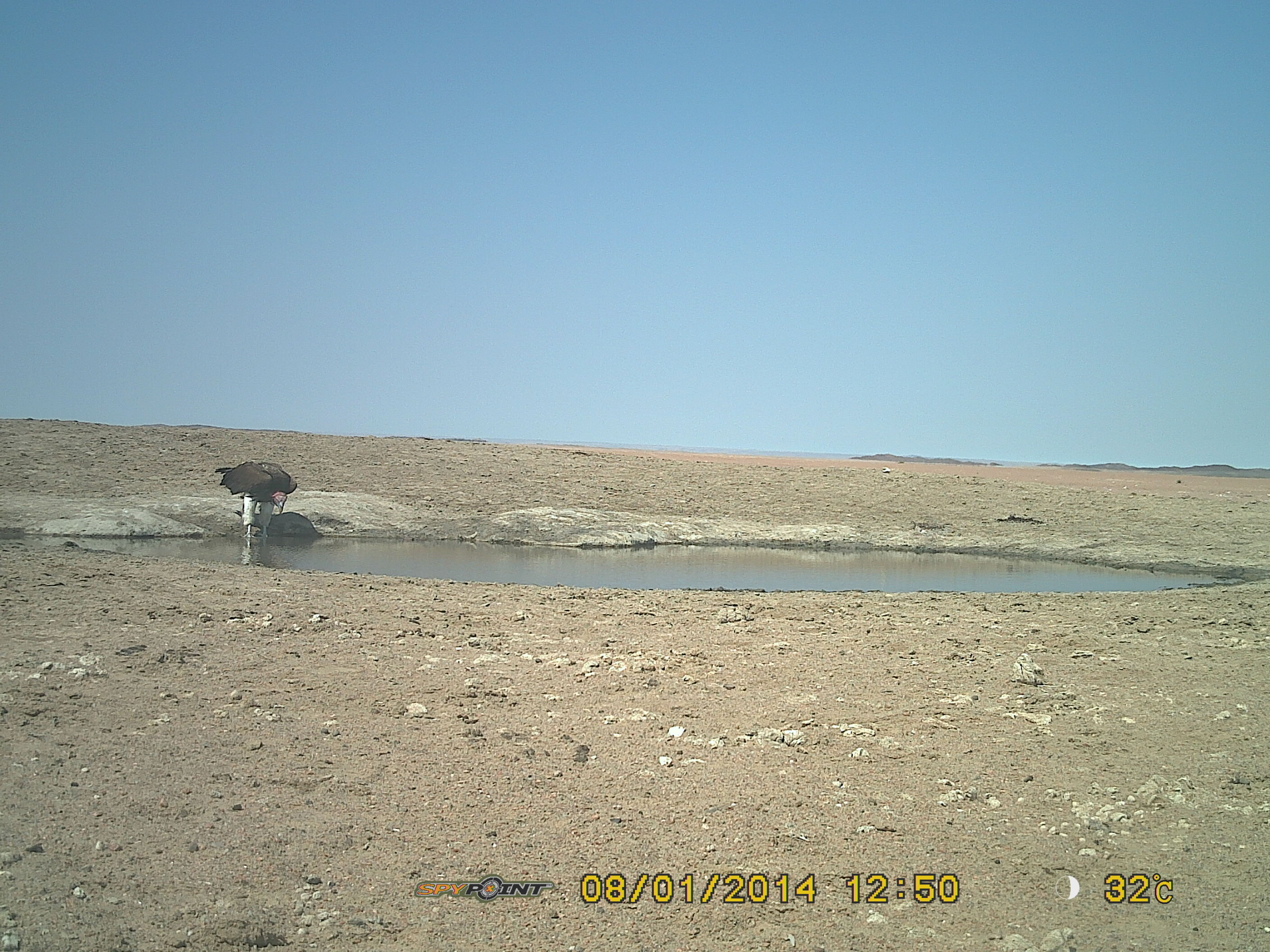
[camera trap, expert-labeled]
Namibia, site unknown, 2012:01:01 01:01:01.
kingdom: Animalia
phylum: Chordata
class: Aves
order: Accipitriformes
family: Accipitridae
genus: Torgos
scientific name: Torgos tracheliotos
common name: lappet-faced vulture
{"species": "Torgos tracheliotos (lappet-faced vulture)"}